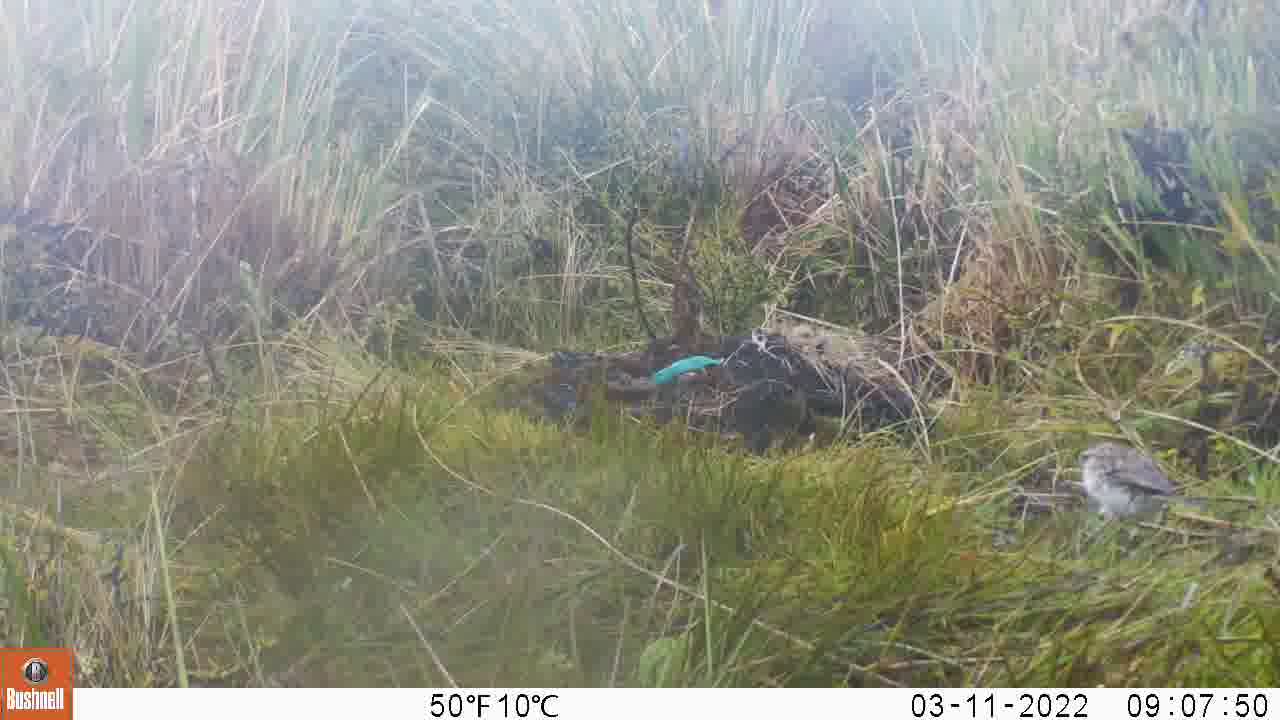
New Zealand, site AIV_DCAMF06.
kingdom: Animalia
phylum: Chordata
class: Aves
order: Passeriformes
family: Motacillidae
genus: Anthus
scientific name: Anthus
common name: pipit